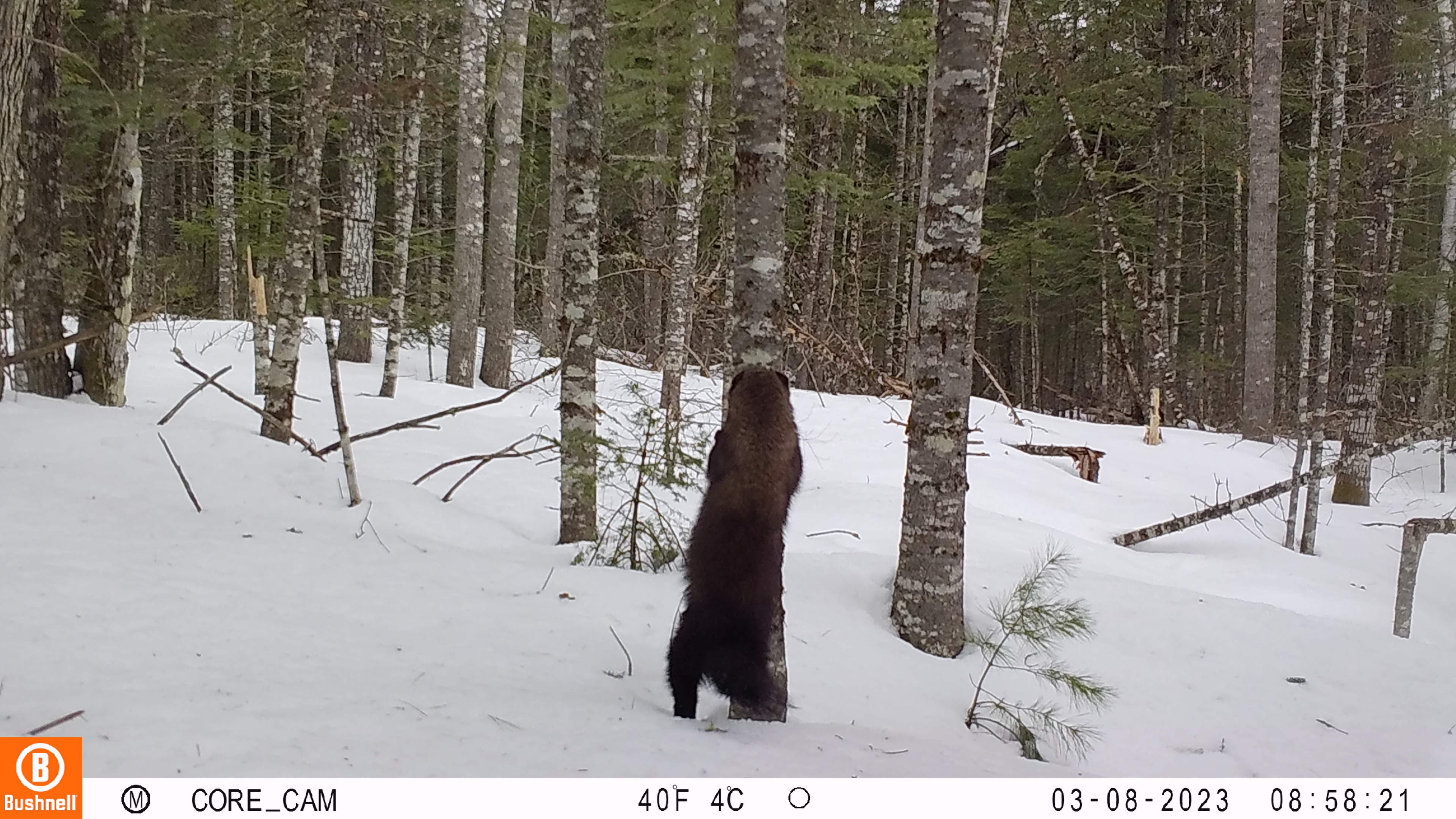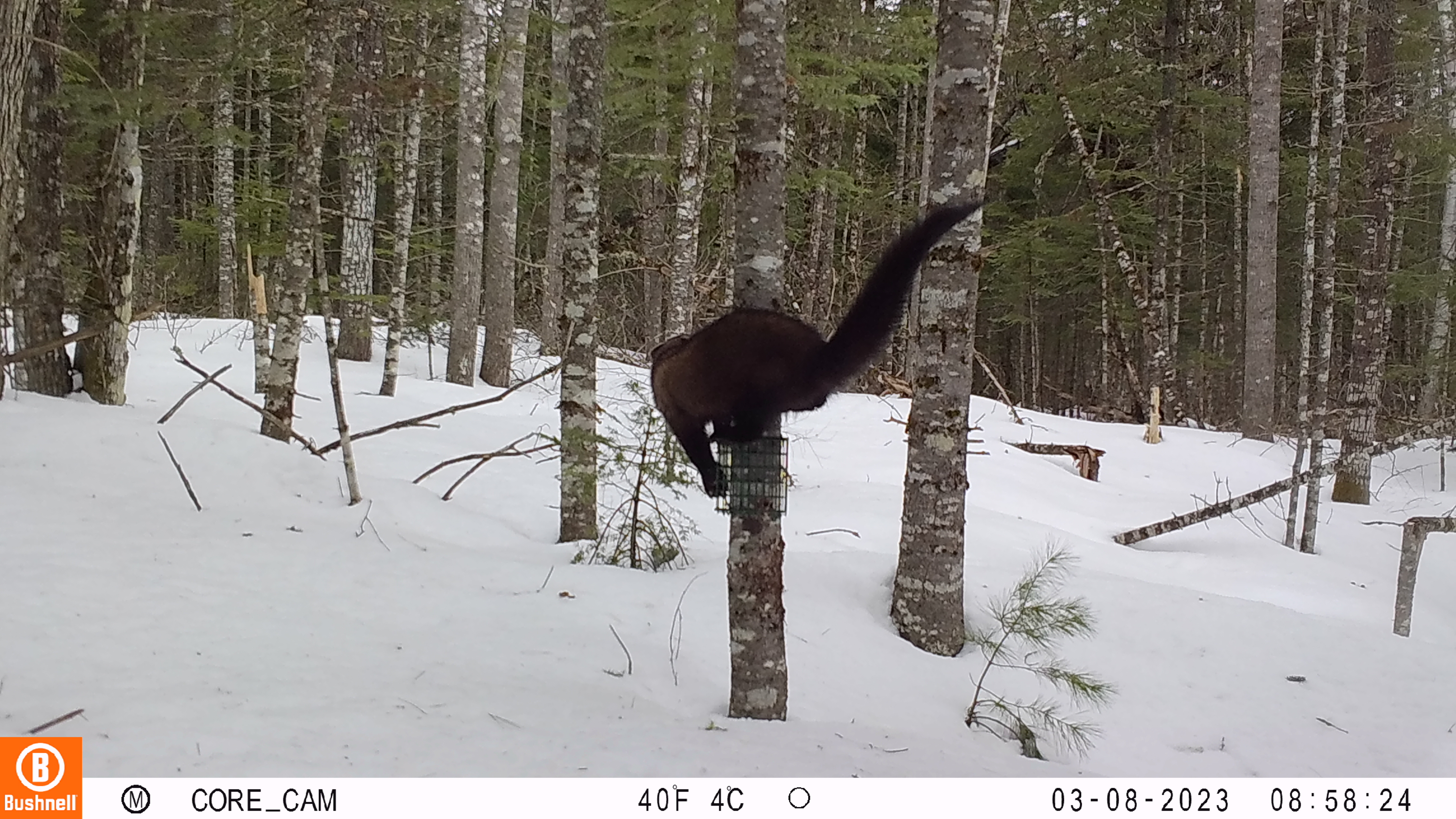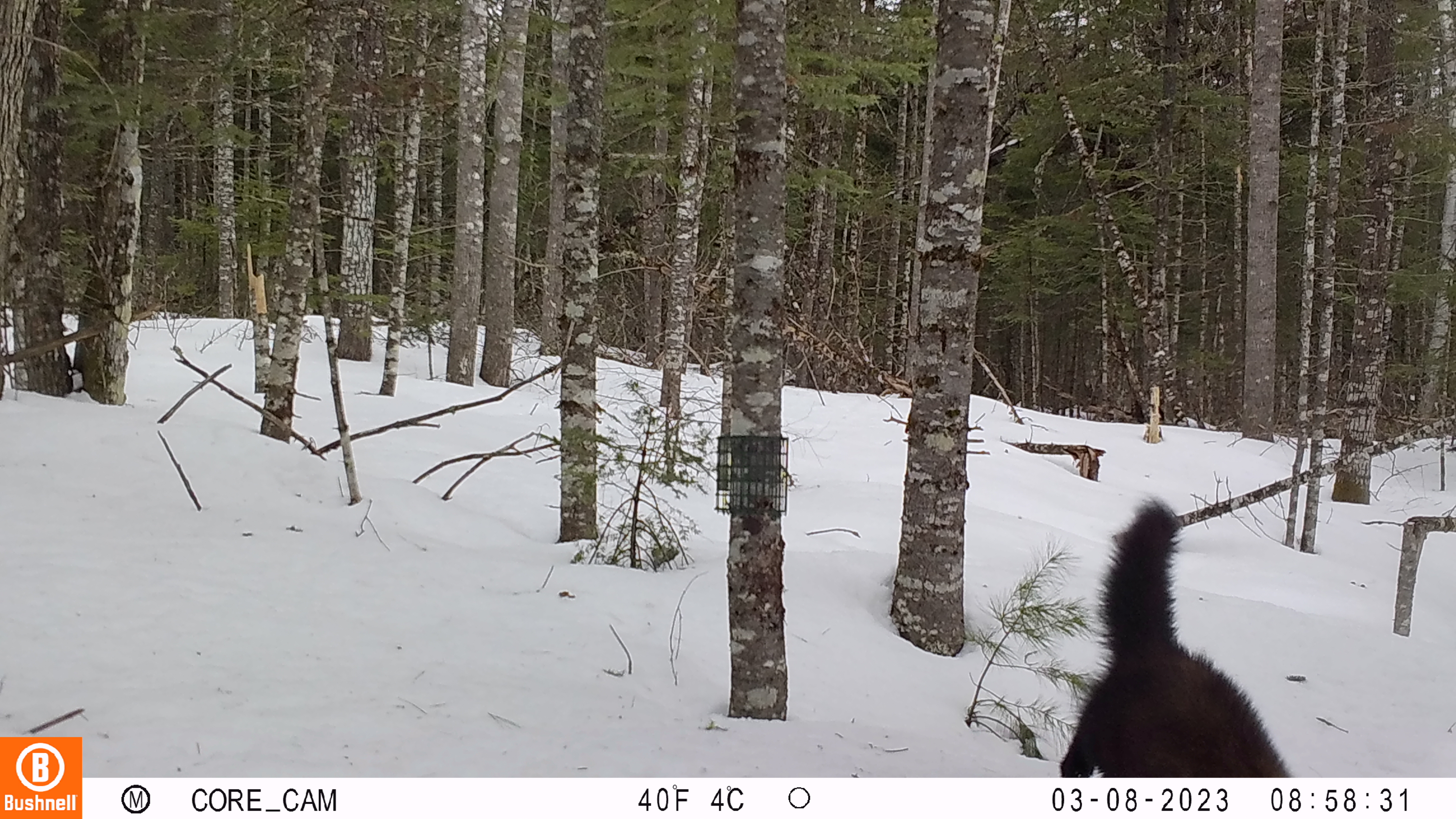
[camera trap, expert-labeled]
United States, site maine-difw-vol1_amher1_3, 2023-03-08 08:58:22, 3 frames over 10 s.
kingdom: Animalia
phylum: Chordata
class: Mammalia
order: Carnivora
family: Mustelidae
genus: Pekania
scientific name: Pekania pennanti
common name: fisher